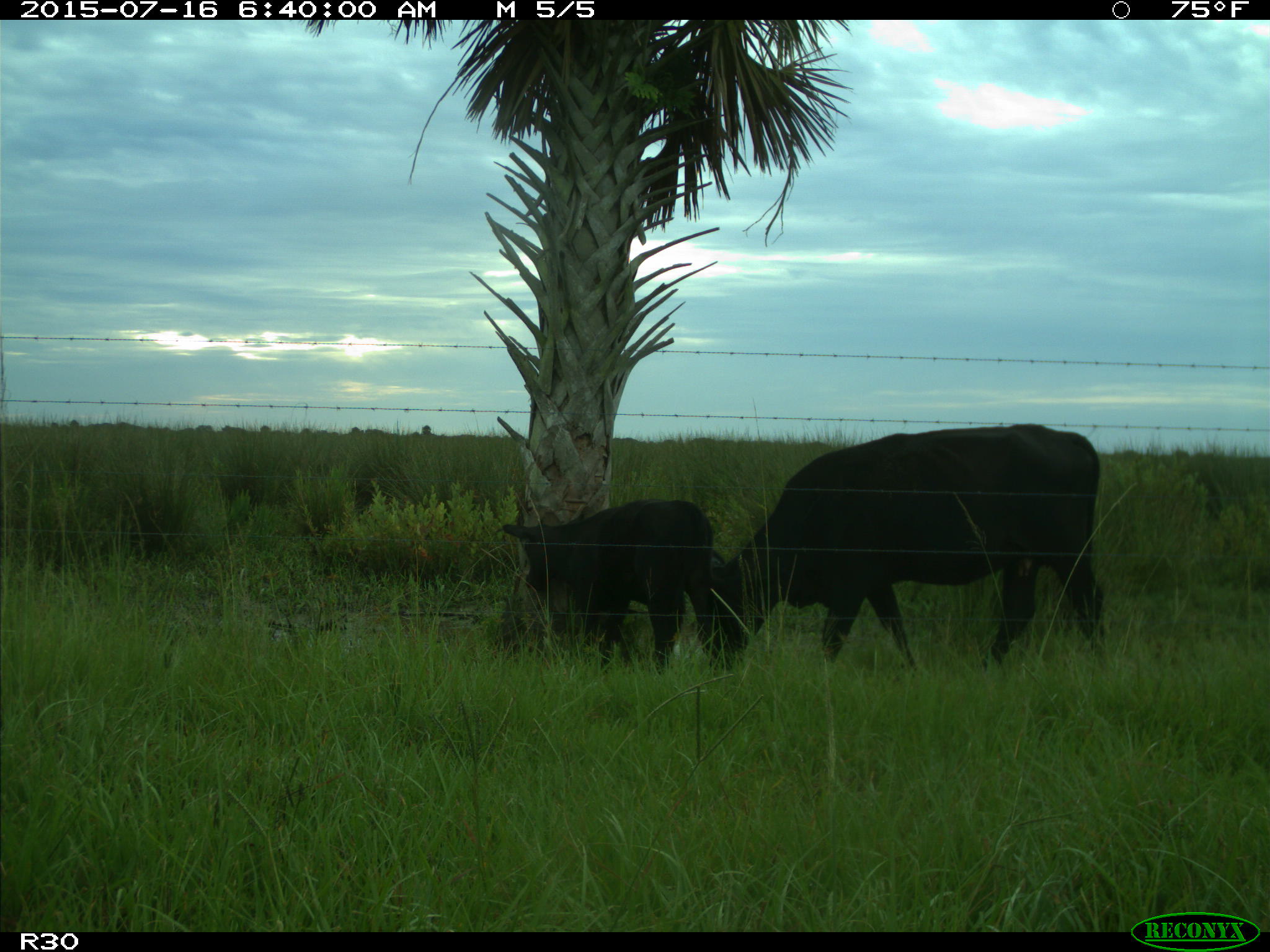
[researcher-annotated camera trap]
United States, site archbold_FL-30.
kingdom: Animalia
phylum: Chordata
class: Mammalia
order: Artiodactyla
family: Bovidae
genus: Bos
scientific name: Bos taurus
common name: domestic cow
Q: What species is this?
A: Bos taurus (domestic cow).